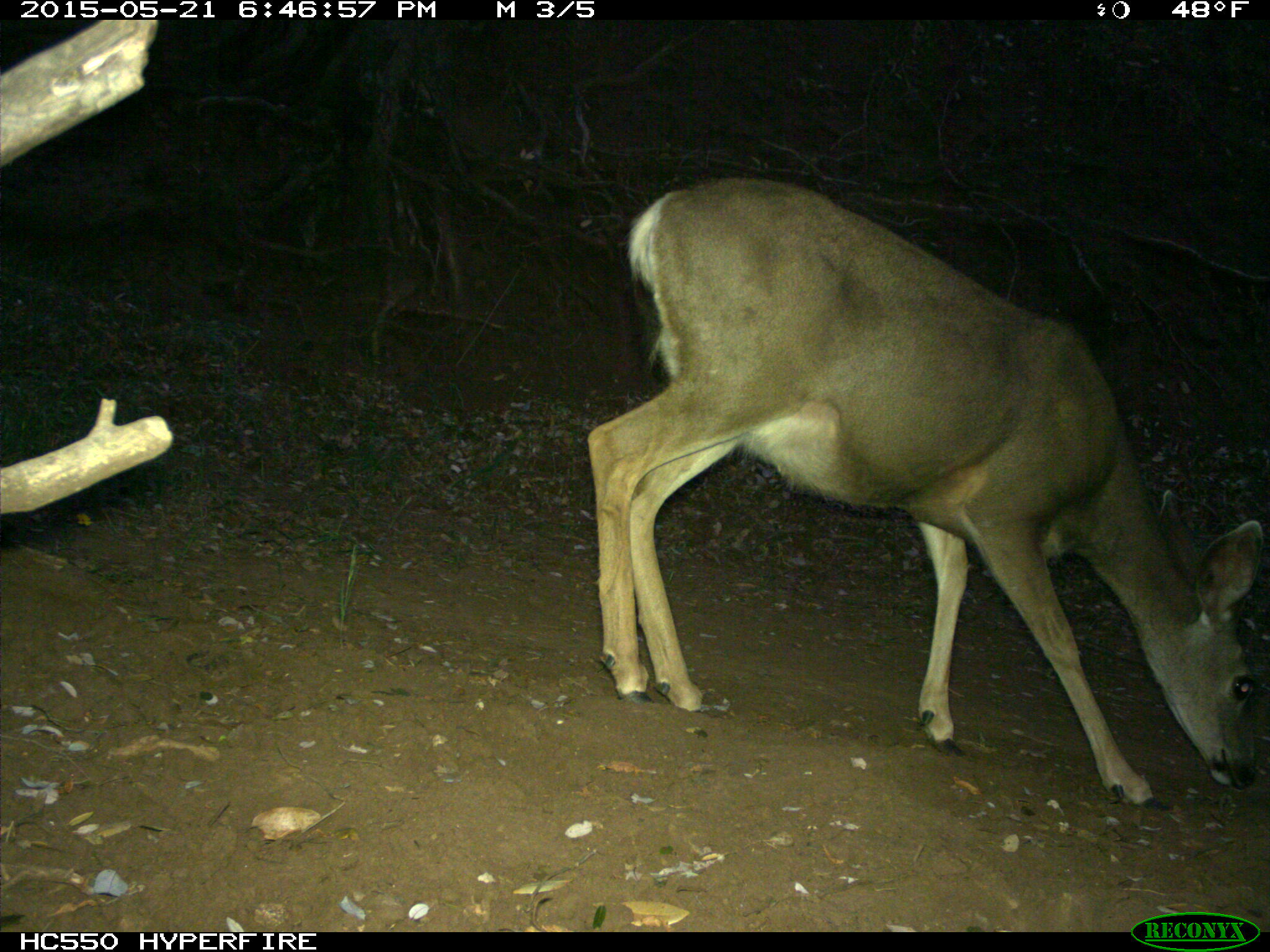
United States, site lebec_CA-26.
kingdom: Animalia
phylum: Chordata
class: Mammalia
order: Artiodactyla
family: Cervidae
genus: Odocoileus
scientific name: Odocoileus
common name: deer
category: unidentified deer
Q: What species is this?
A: Unidentified deer (deer) (Odocoileus).